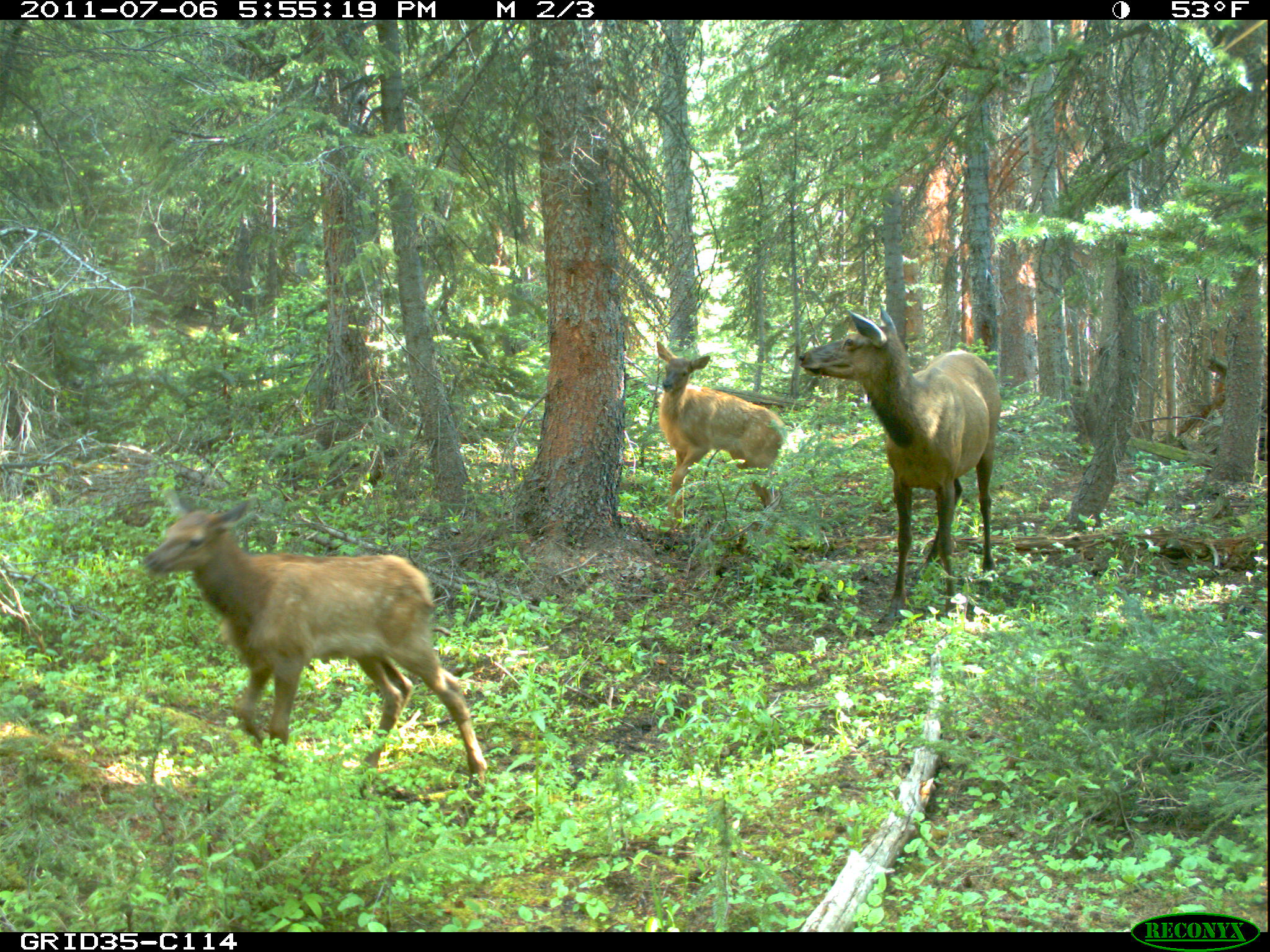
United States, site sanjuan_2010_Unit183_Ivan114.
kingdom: Animalia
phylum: Chordata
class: Mammalia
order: Artiodactyla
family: Cervidae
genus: Cervus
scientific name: Cervus elaphus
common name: red deer